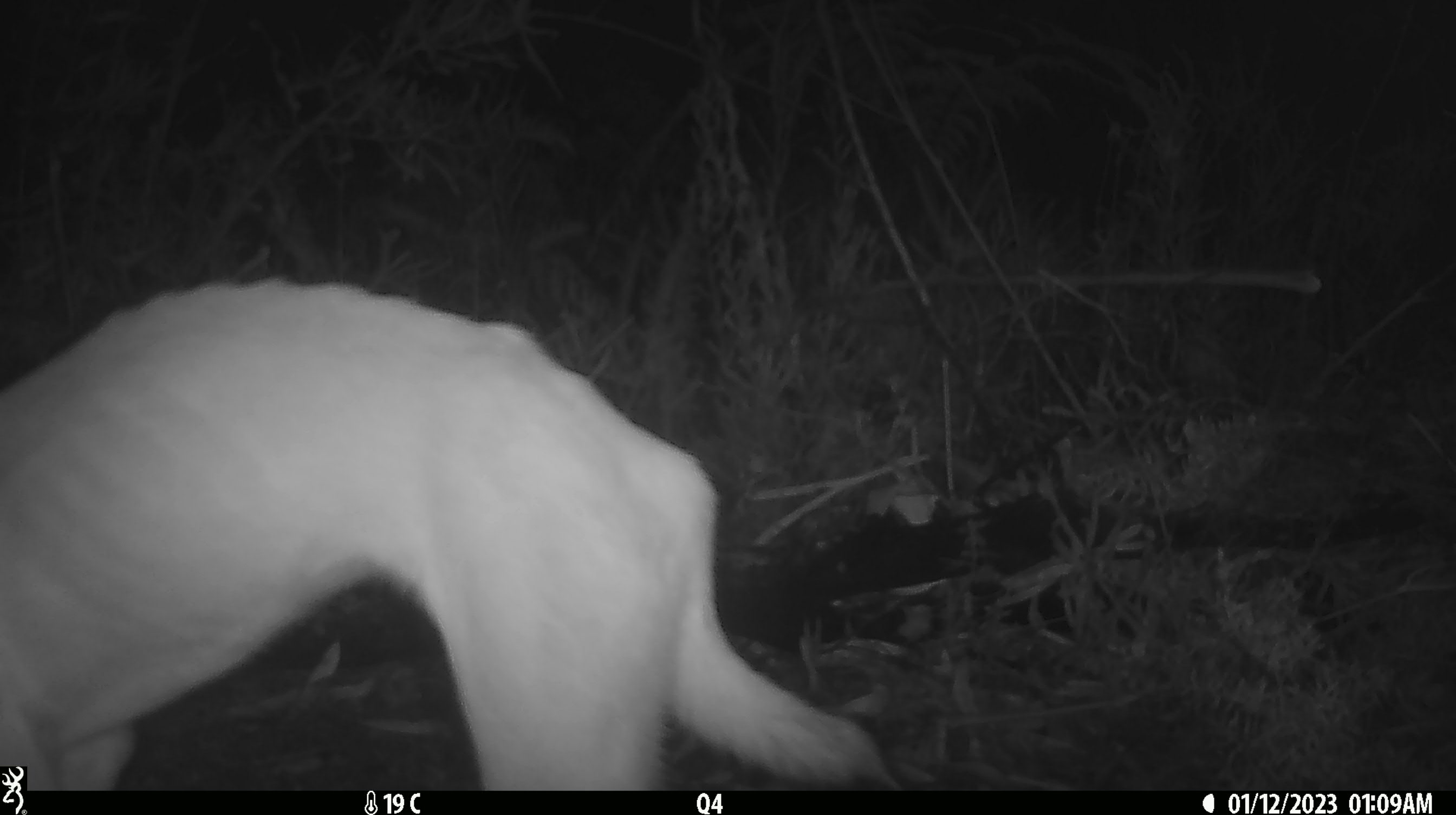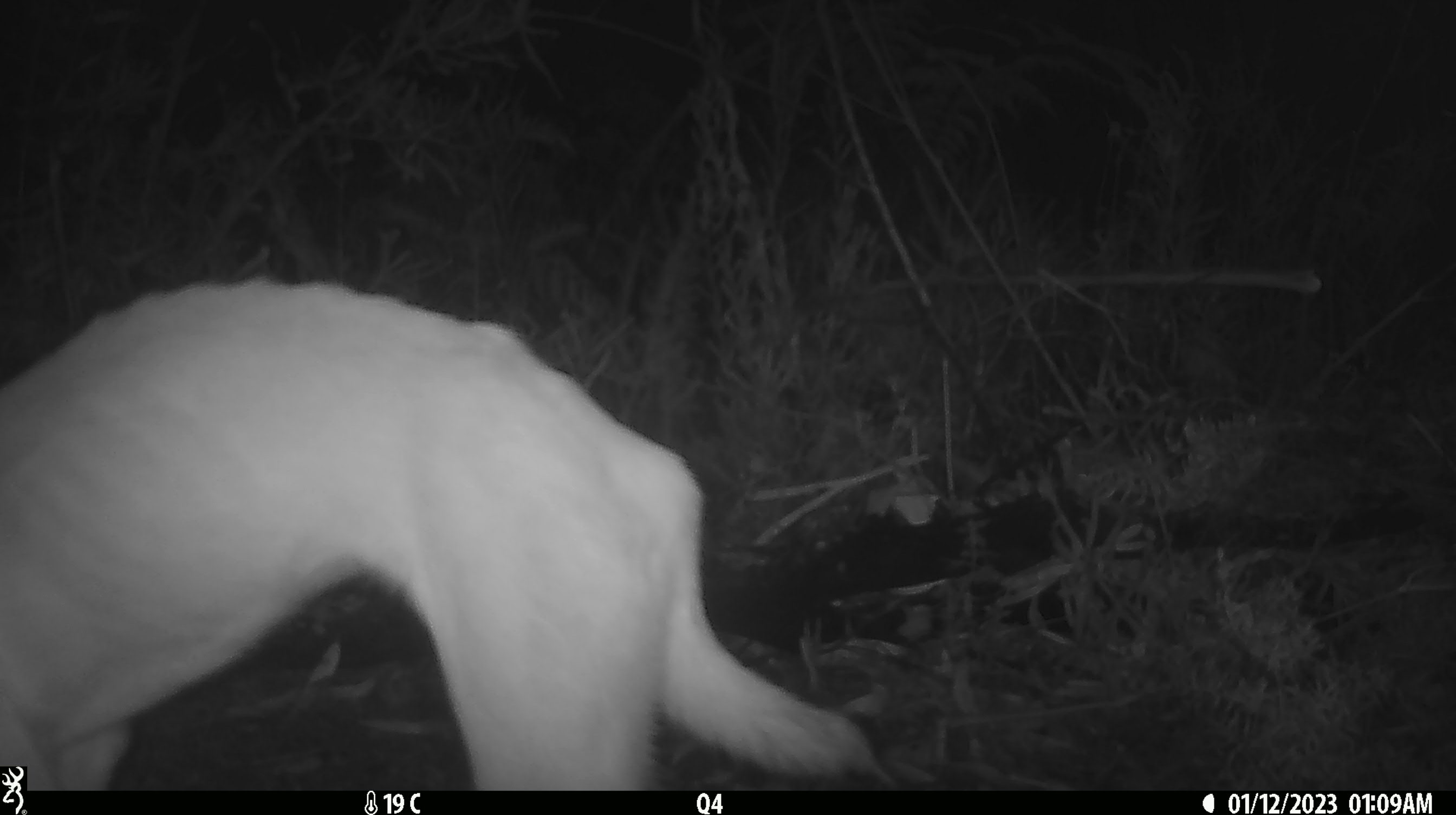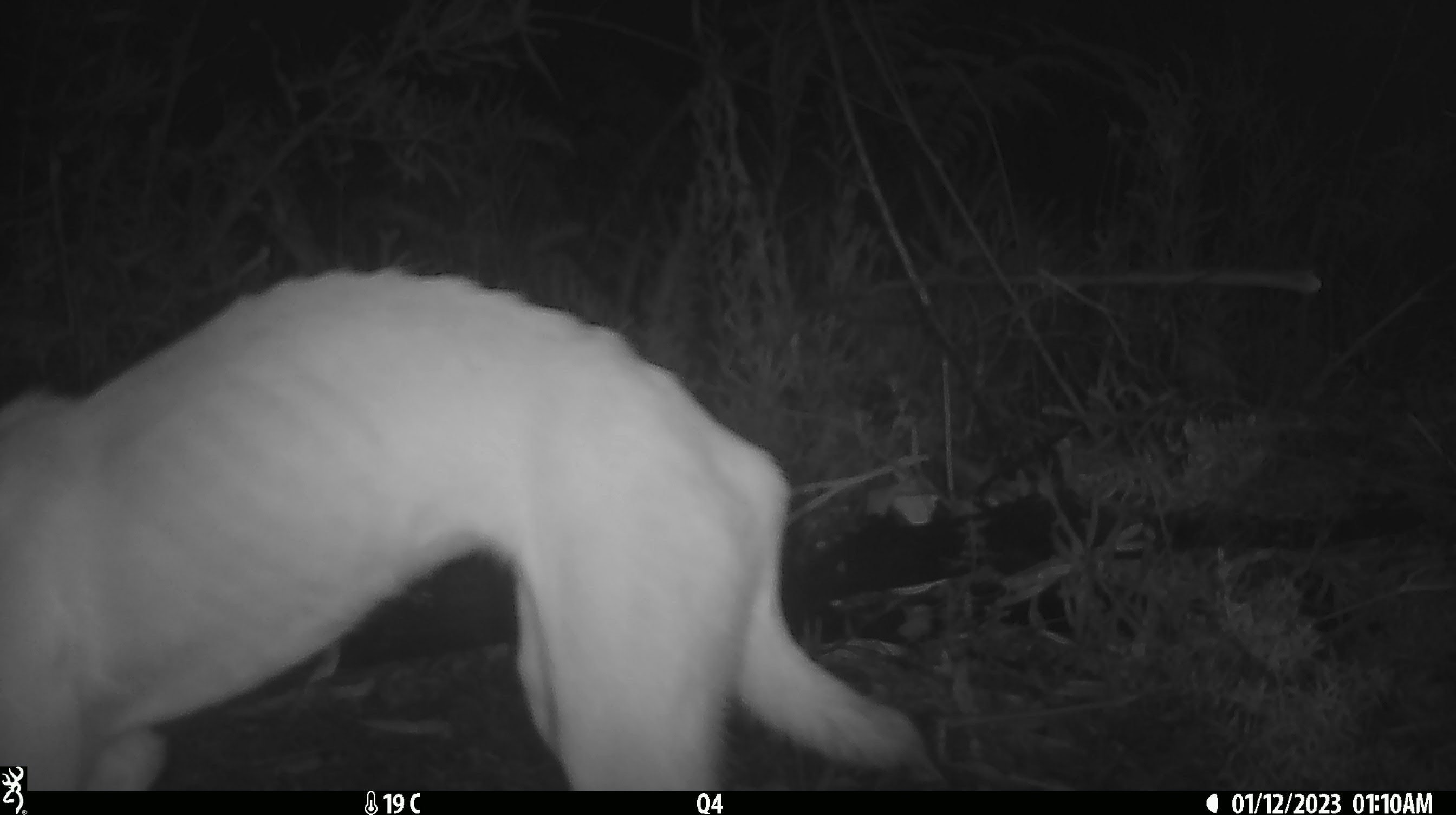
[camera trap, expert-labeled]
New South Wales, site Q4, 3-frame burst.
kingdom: Animalia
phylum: Chordata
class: Mammalia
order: Carnivora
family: Canidae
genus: Canis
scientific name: Canis familiaris dingo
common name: dingo